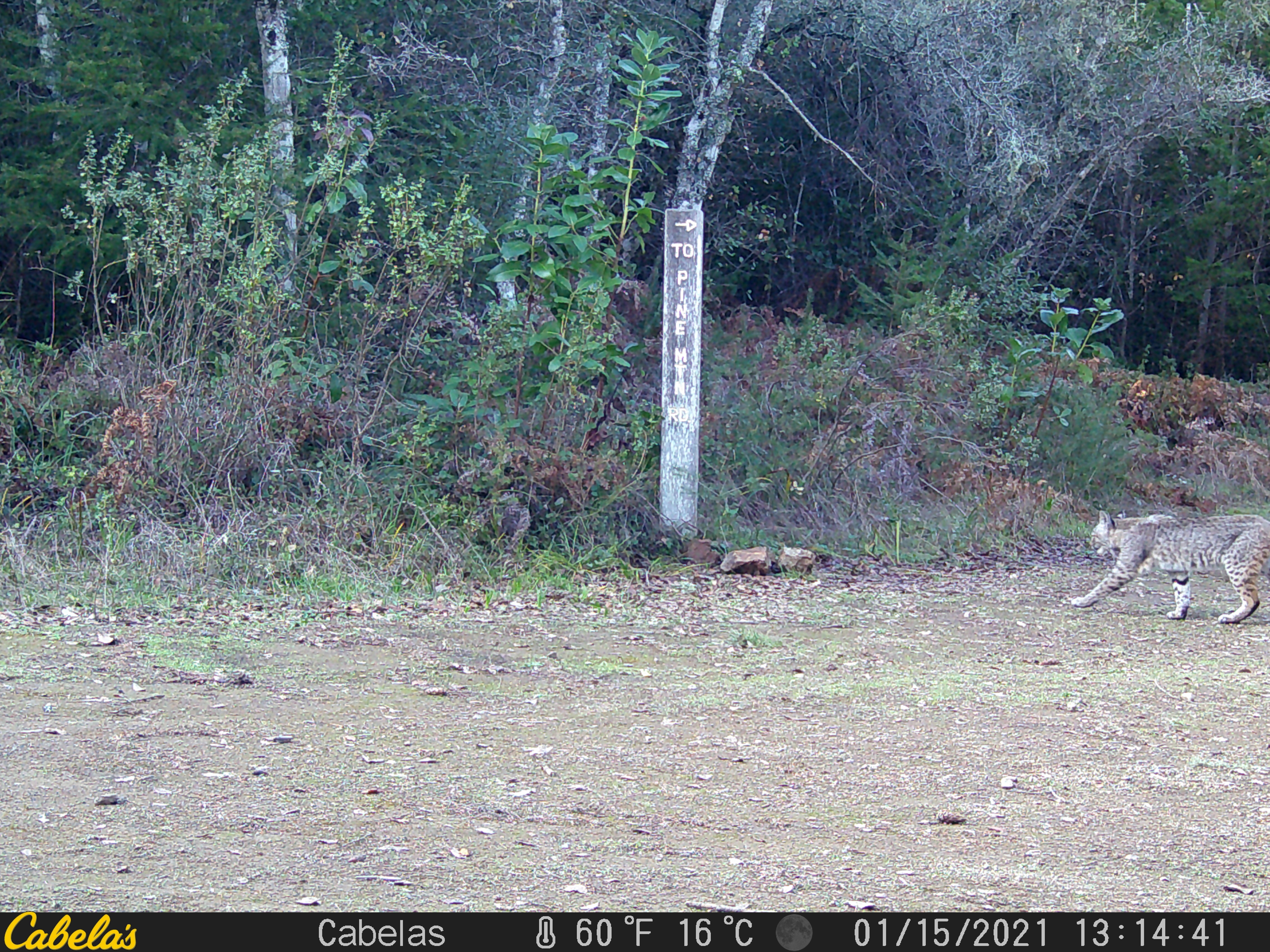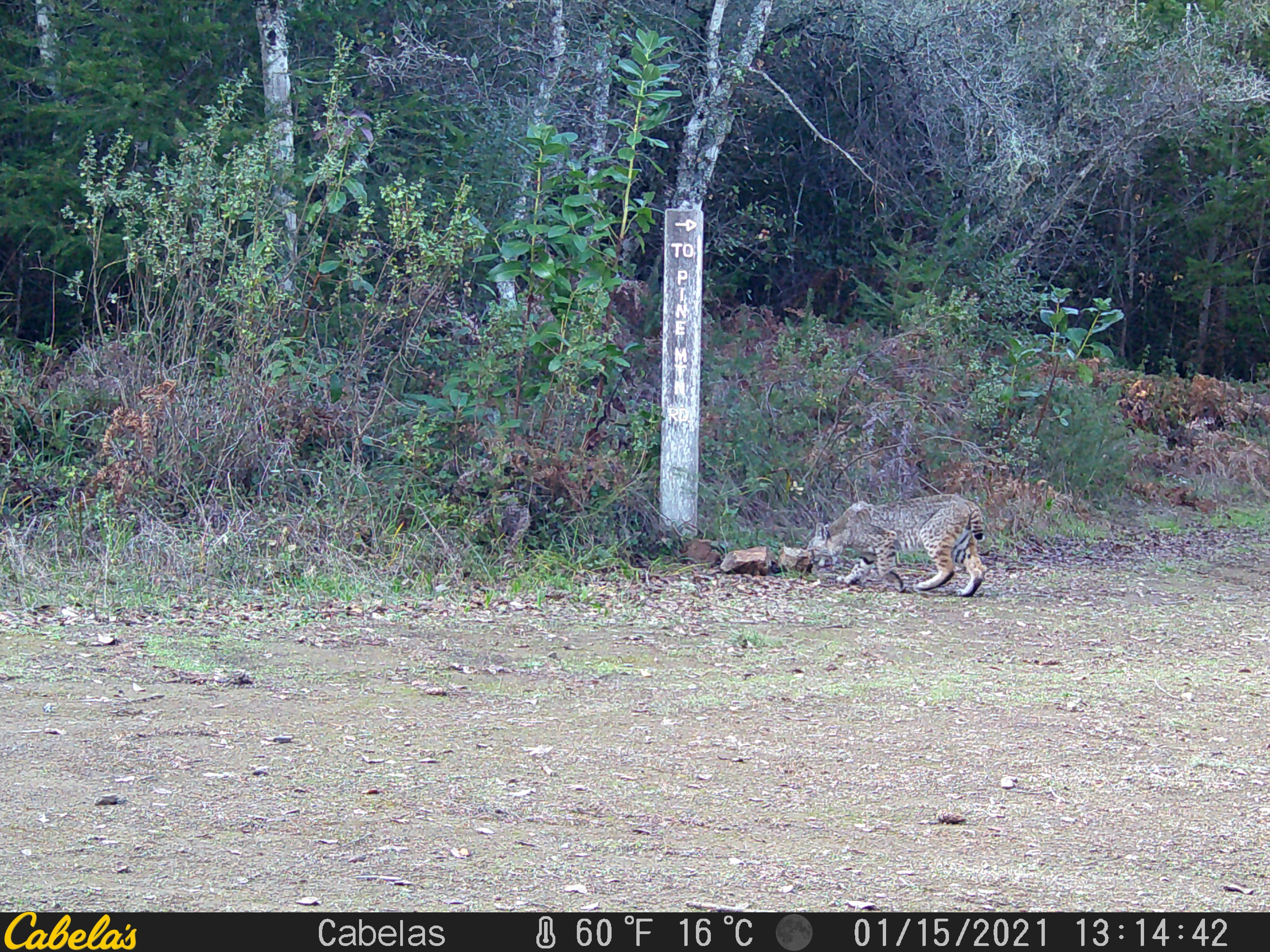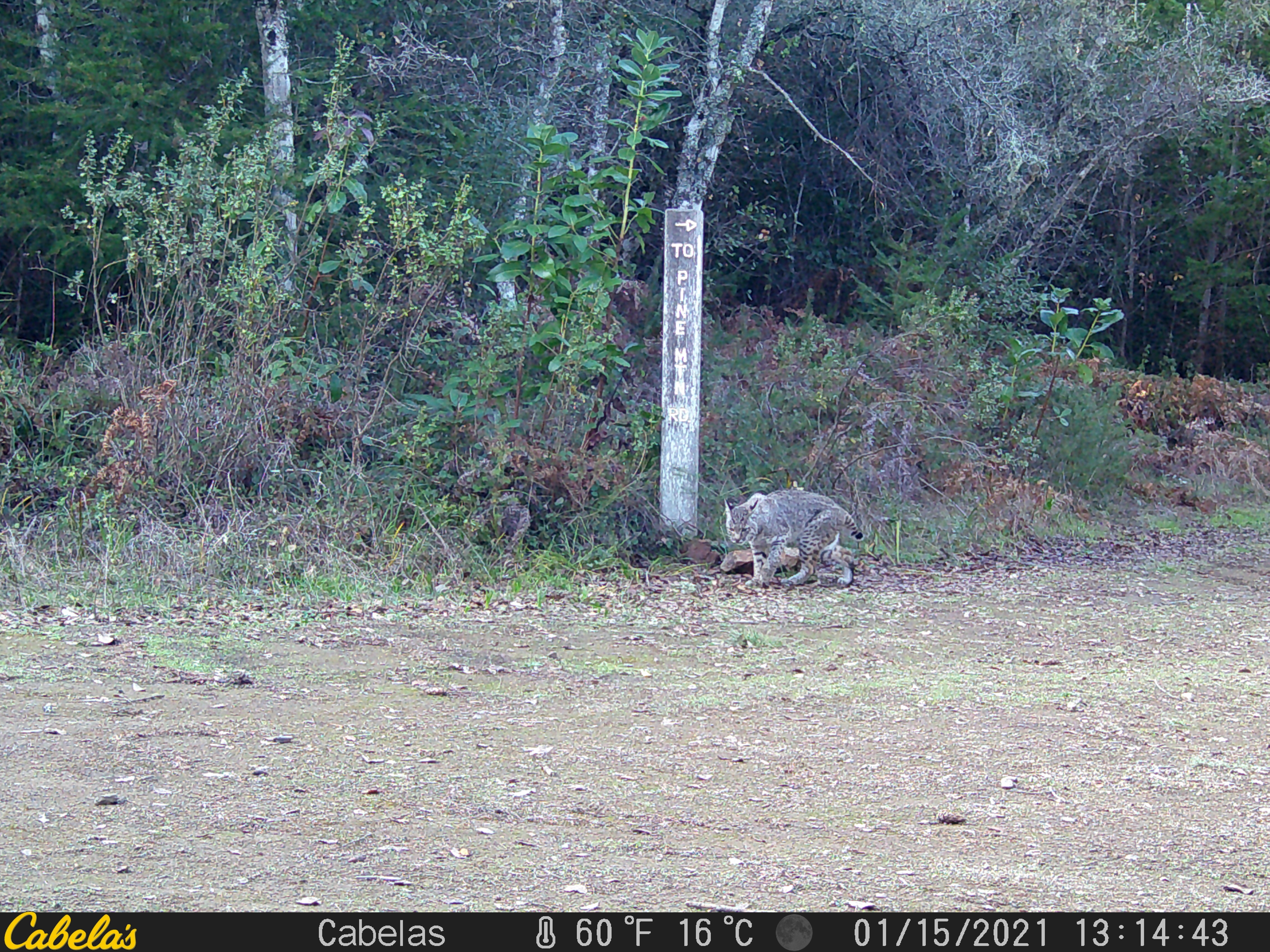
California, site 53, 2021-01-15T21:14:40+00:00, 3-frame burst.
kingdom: Animalia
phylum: Chordata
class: Mammalia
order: Carnivora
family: Felidae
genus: Lynx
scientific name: Lynx rufus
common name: bobcat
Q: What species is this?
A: Bobcat (Lynx rufus).